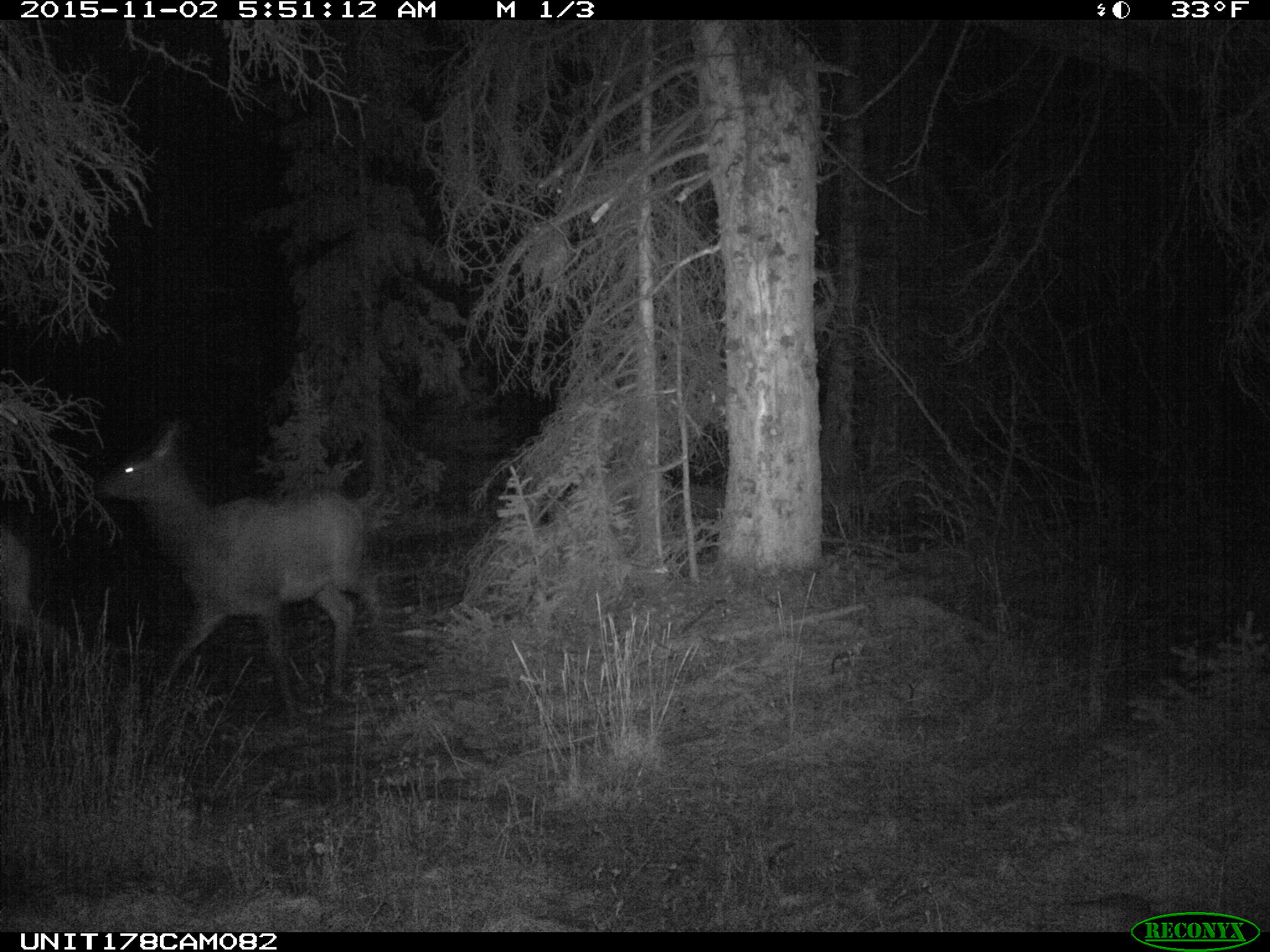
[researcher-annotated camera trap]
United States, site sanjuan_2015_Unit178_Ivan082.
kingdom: Animalia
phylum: Chordata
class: Mammalia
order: Artiodactyla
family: Cervidae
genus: Cervus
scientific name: Cervus elaphus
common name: red deer